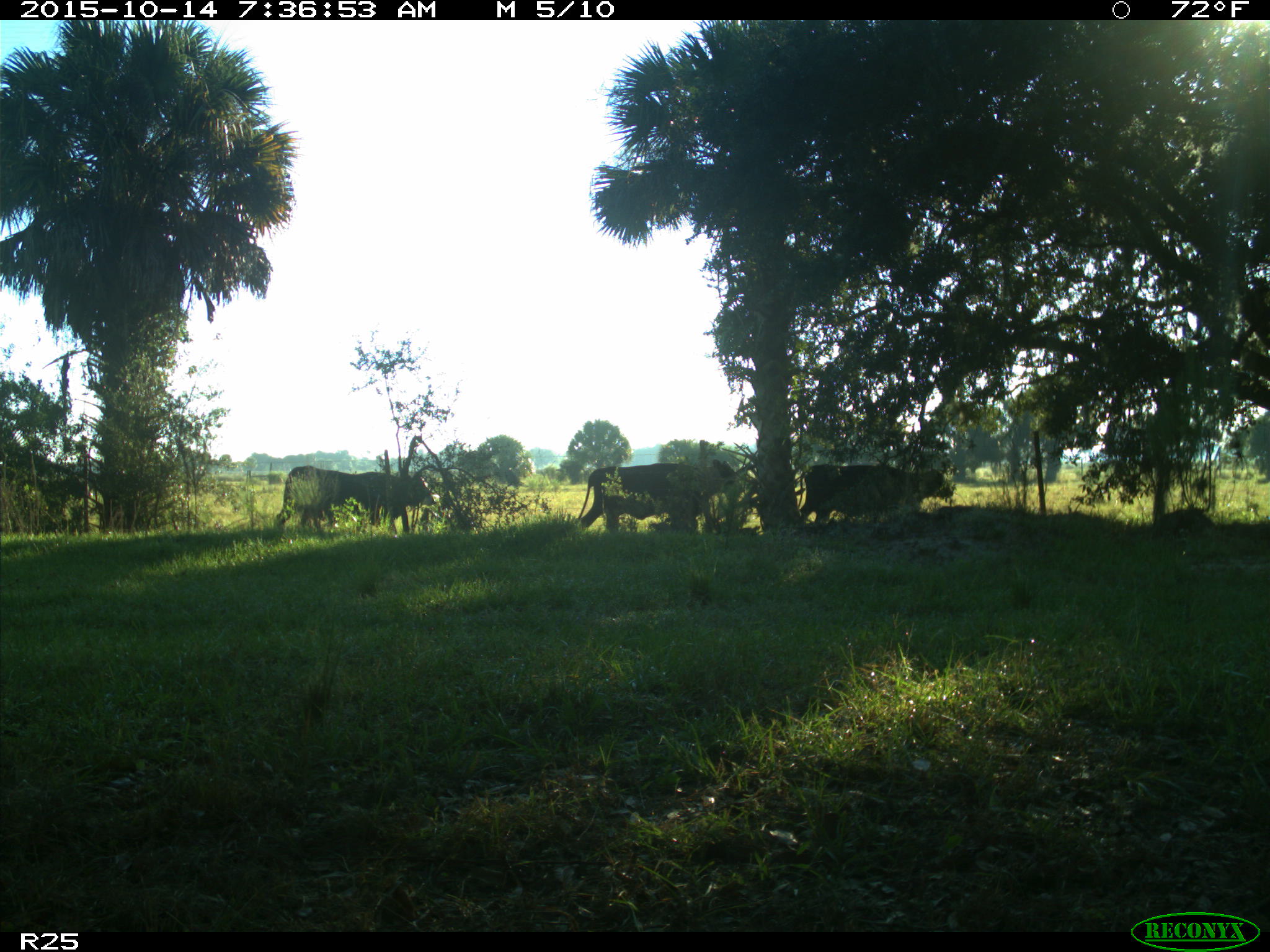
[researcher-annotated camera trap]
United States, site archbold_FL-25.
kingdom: Animalia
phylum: Chordata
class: Mammalia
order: Artiodactyla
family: Bovidae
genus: Bos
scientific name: Bos taurus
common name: domestic cow